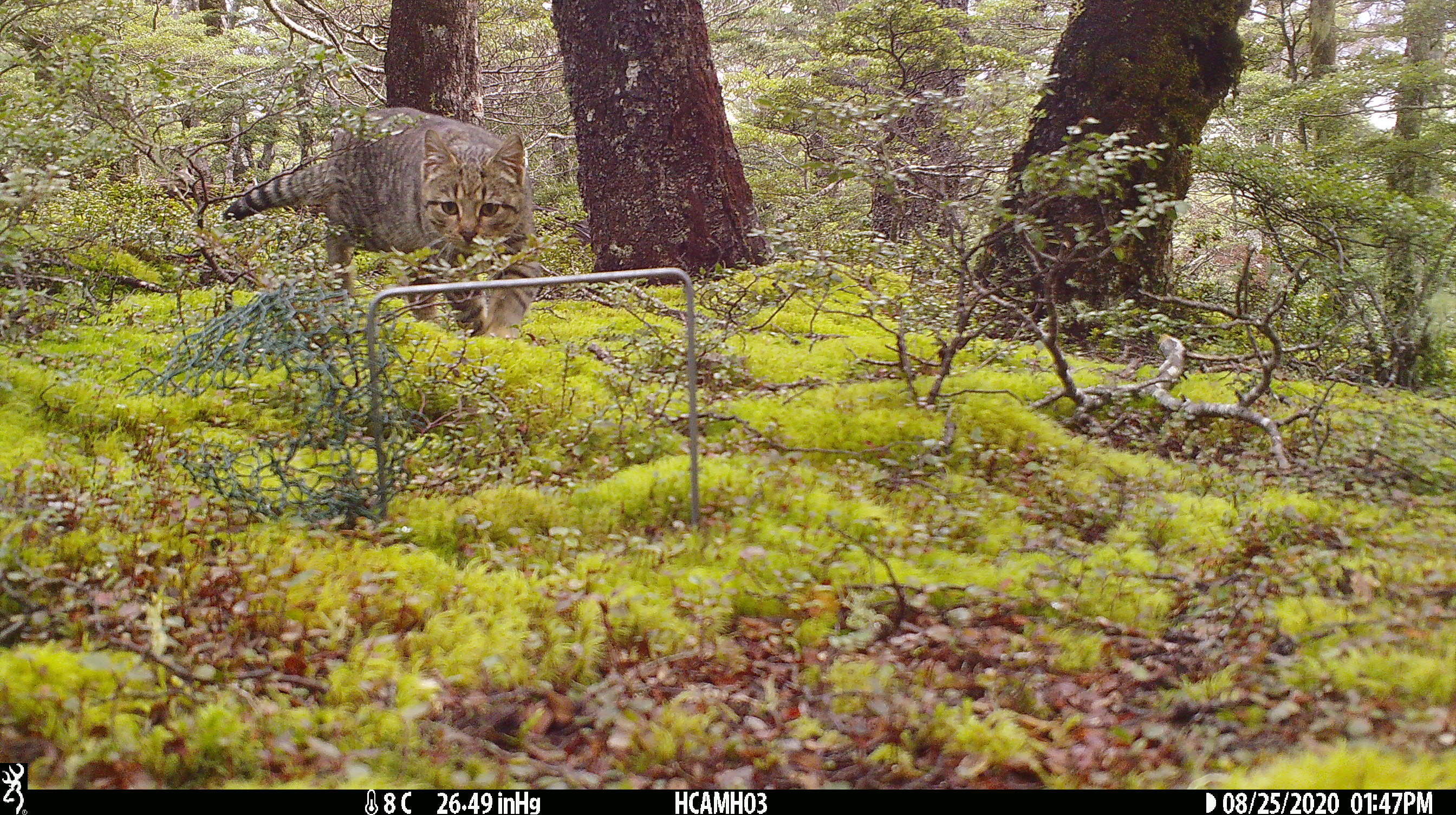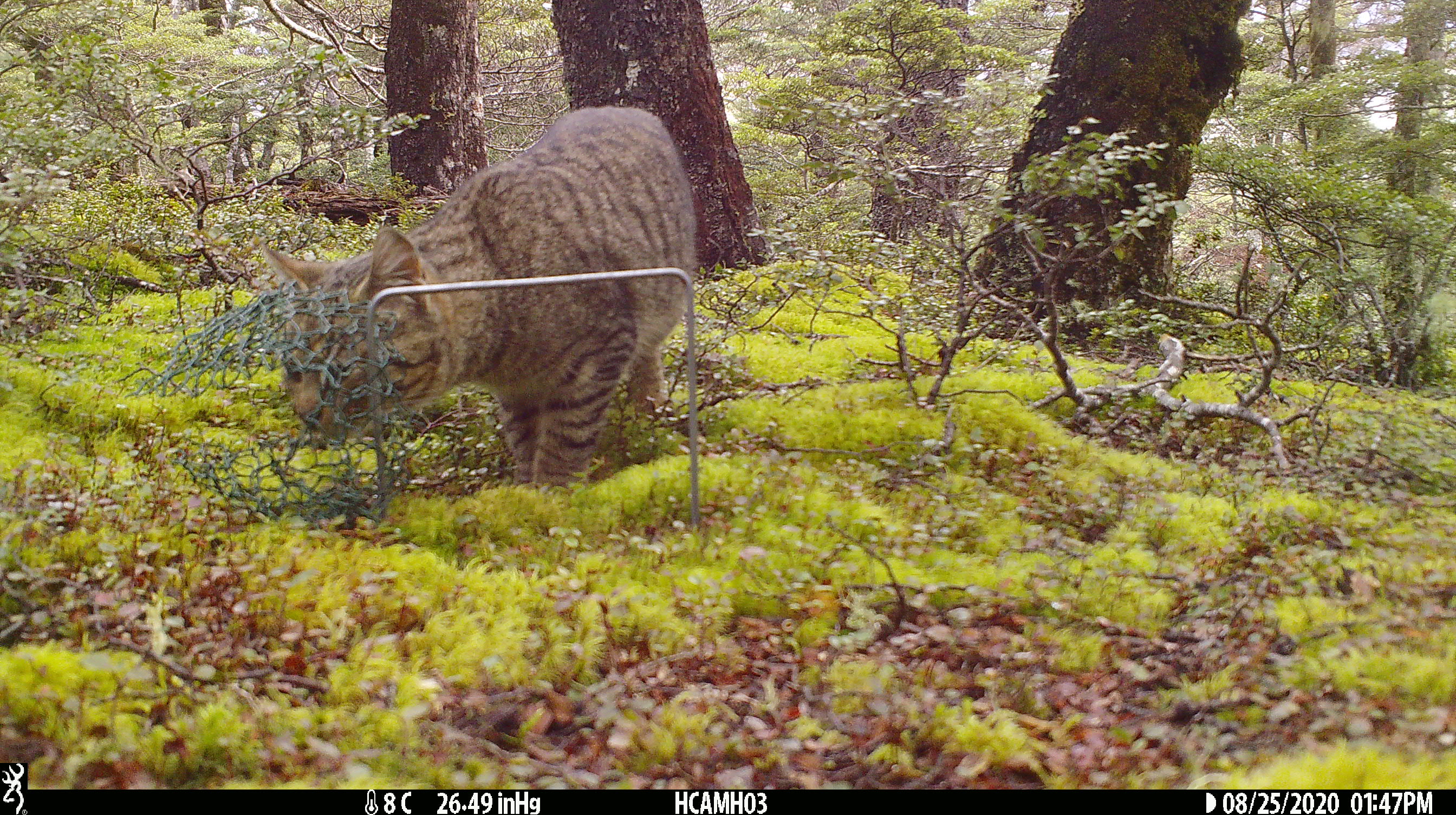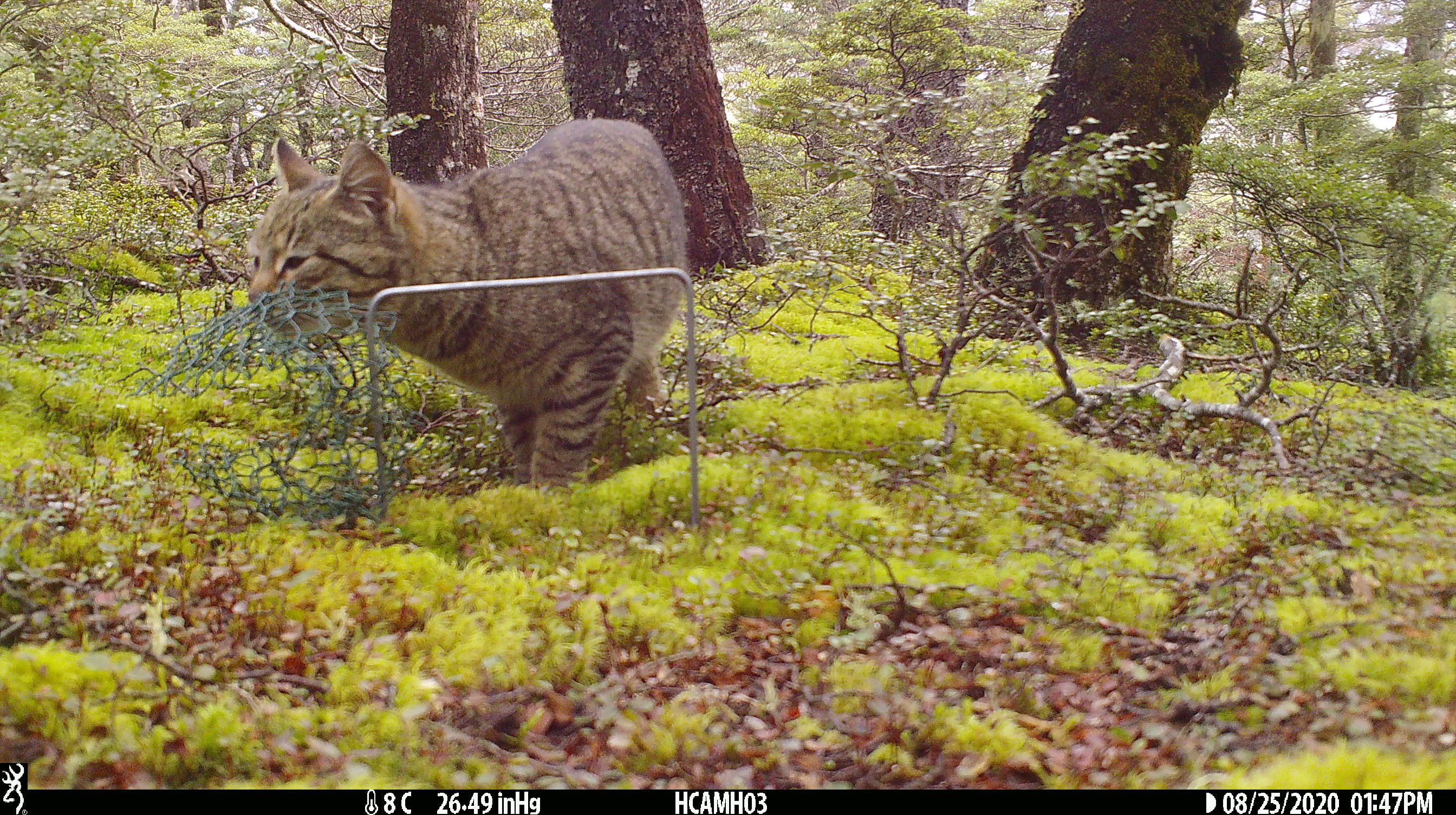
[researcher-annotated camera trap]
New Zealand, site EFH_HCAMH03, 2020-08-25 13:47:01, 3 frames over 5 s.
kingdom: Animalia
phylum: Chordata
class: Mammalia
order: Carnivora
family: Felidae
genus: Felis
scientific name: Felis catus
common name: domestic cat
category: cat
Cat (domestic cat) (Felis catus).